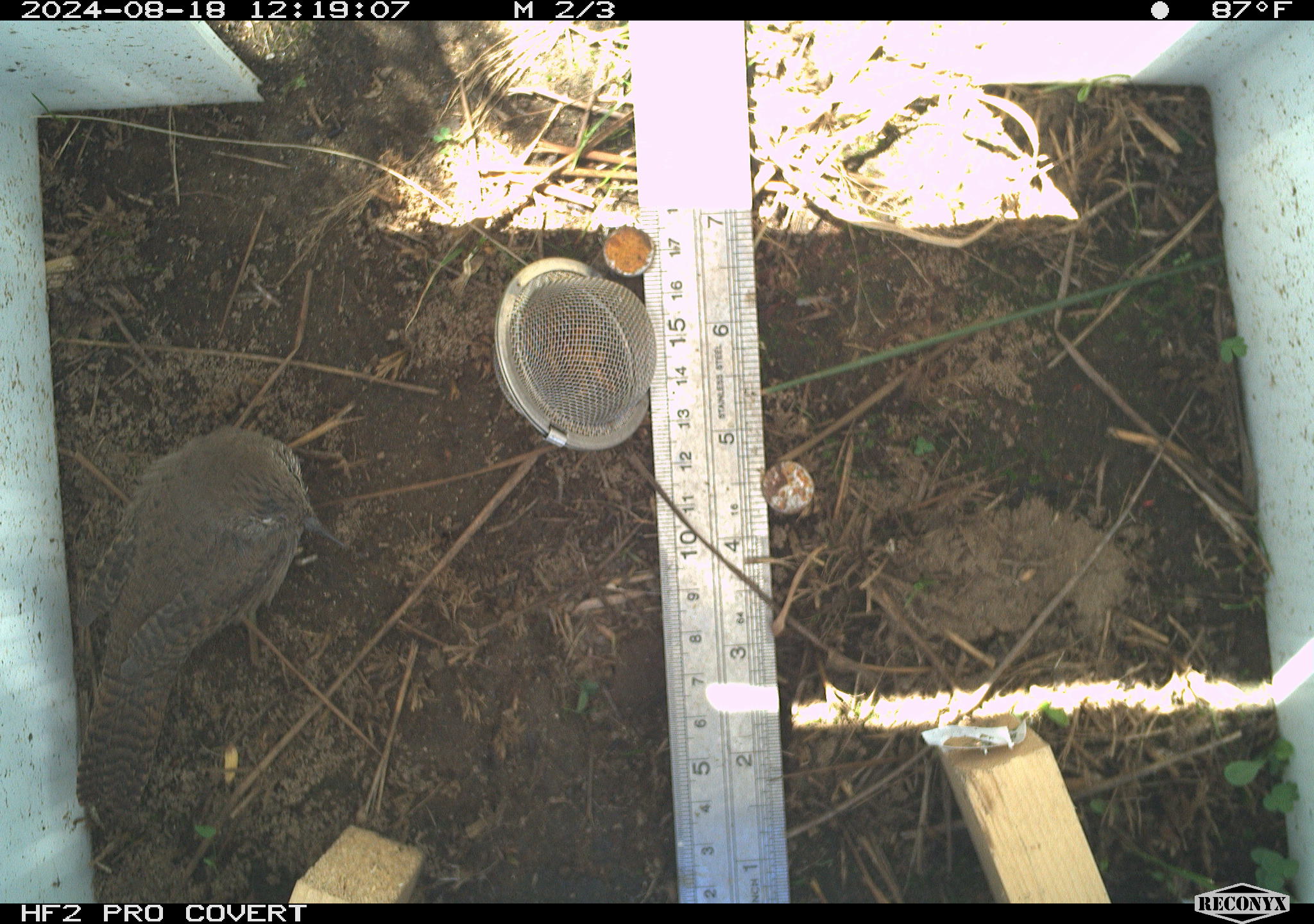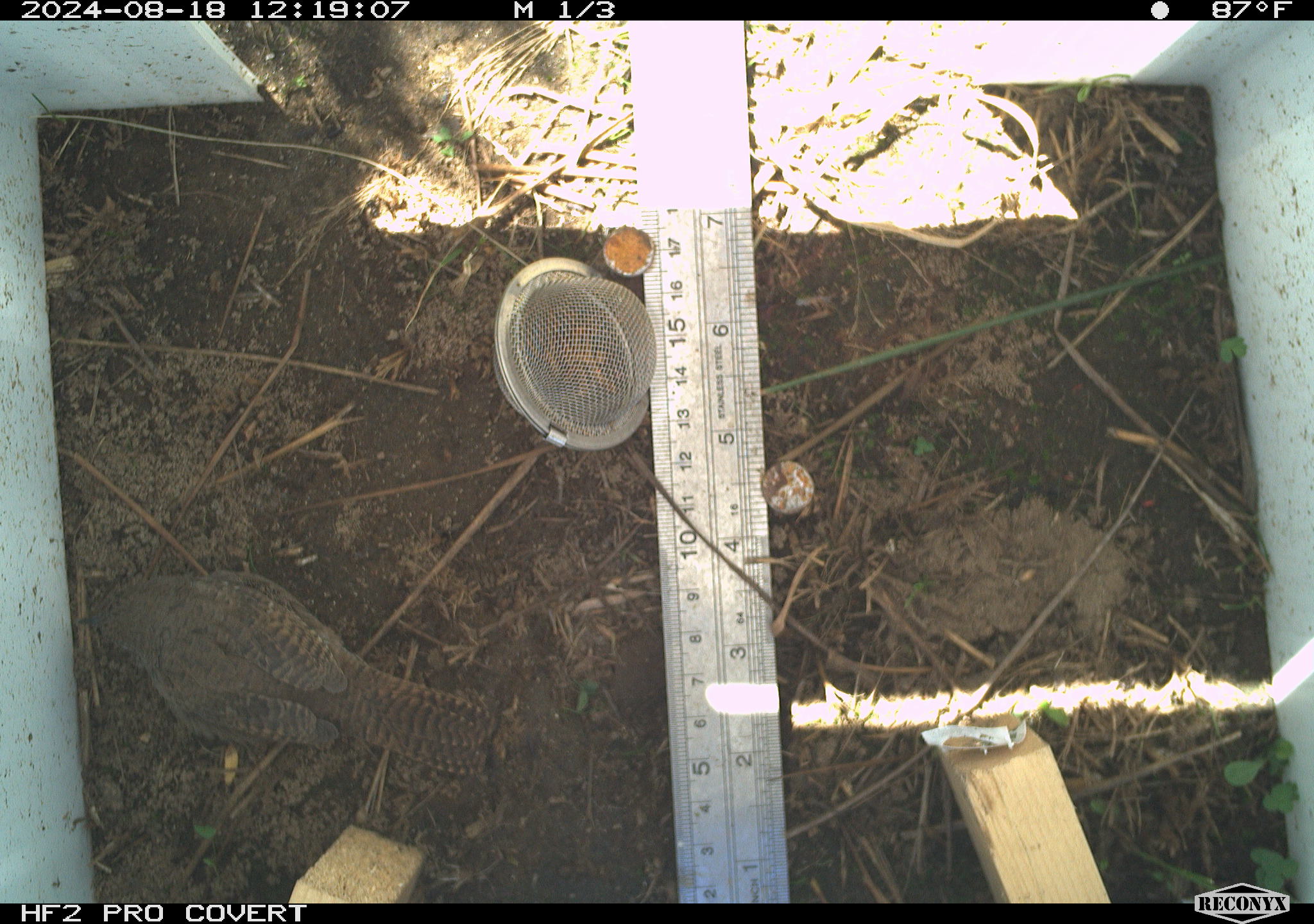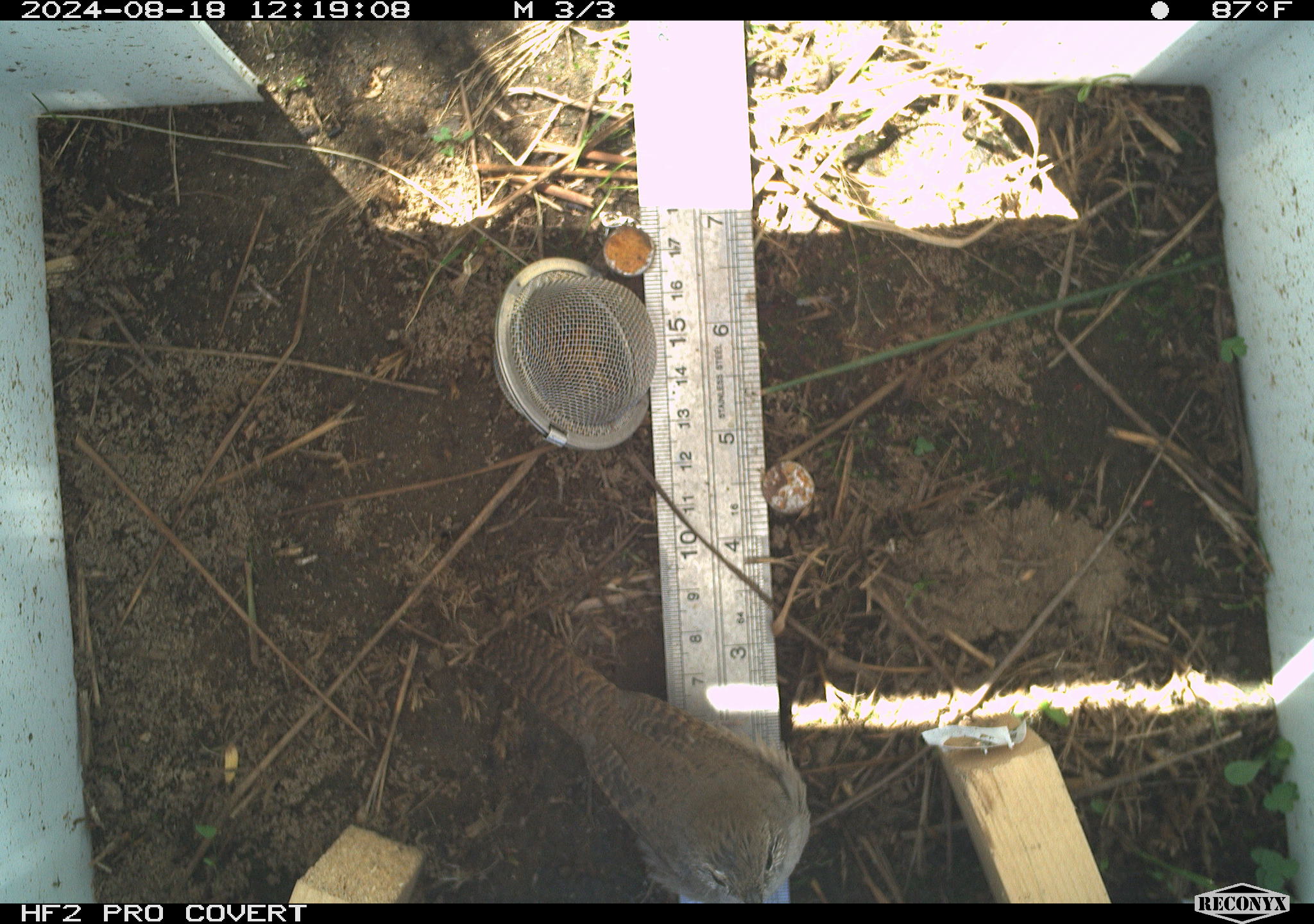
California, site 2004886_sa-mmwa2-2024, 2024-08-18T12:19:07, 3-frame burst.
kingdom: Animalia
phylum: Chordata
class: Aves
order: Passeriformes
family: Troglodytidae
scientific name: Troglodytidae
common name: wren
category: troglodytidae family